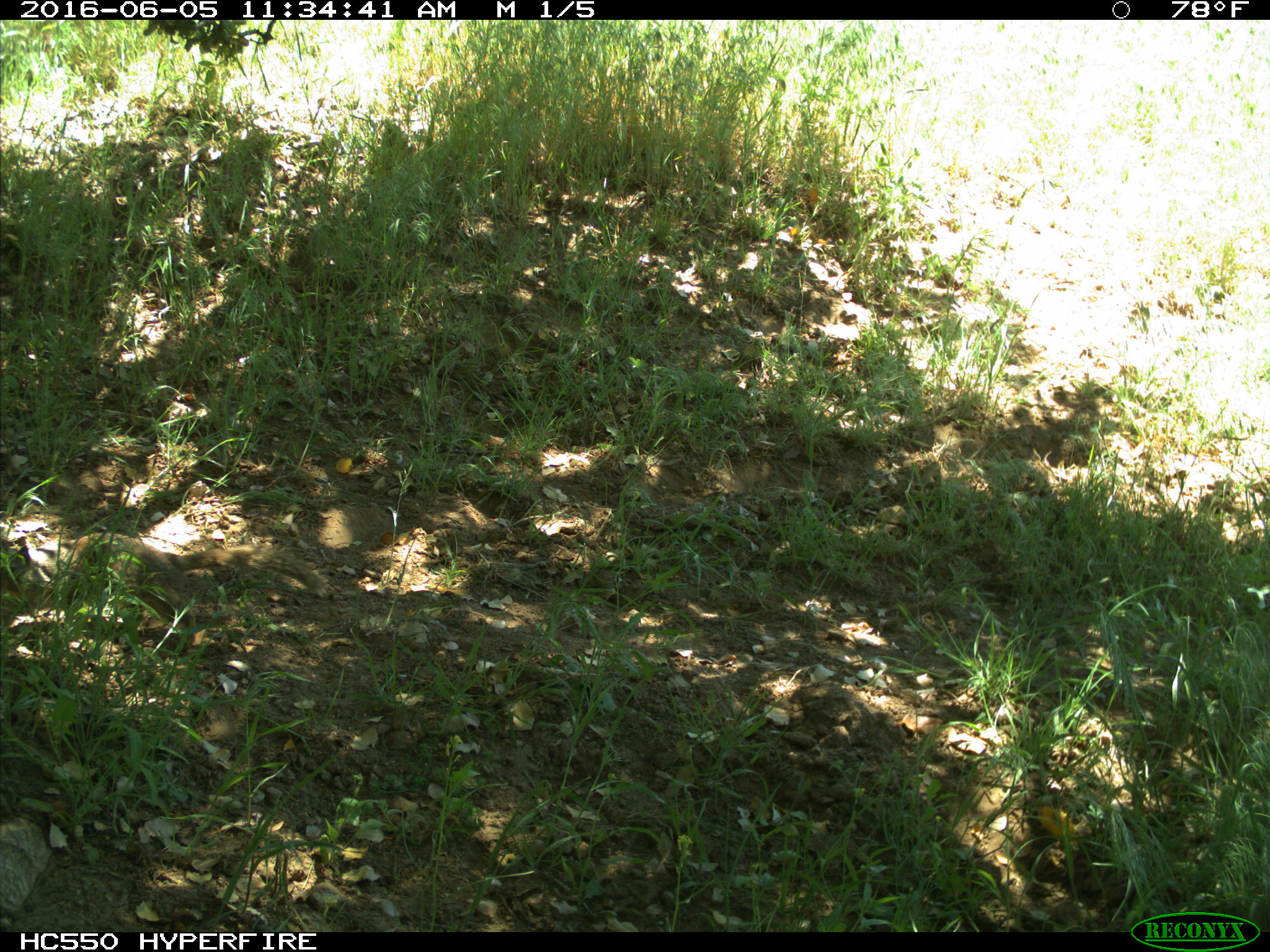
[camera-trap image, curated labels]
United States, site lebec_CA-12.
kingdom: Animalia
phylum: Chordata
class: Mammalia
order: Rodentia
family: Sciuridae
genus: Otospermophilus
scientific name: Otospermophilus beecheyi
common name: california ground squirrel